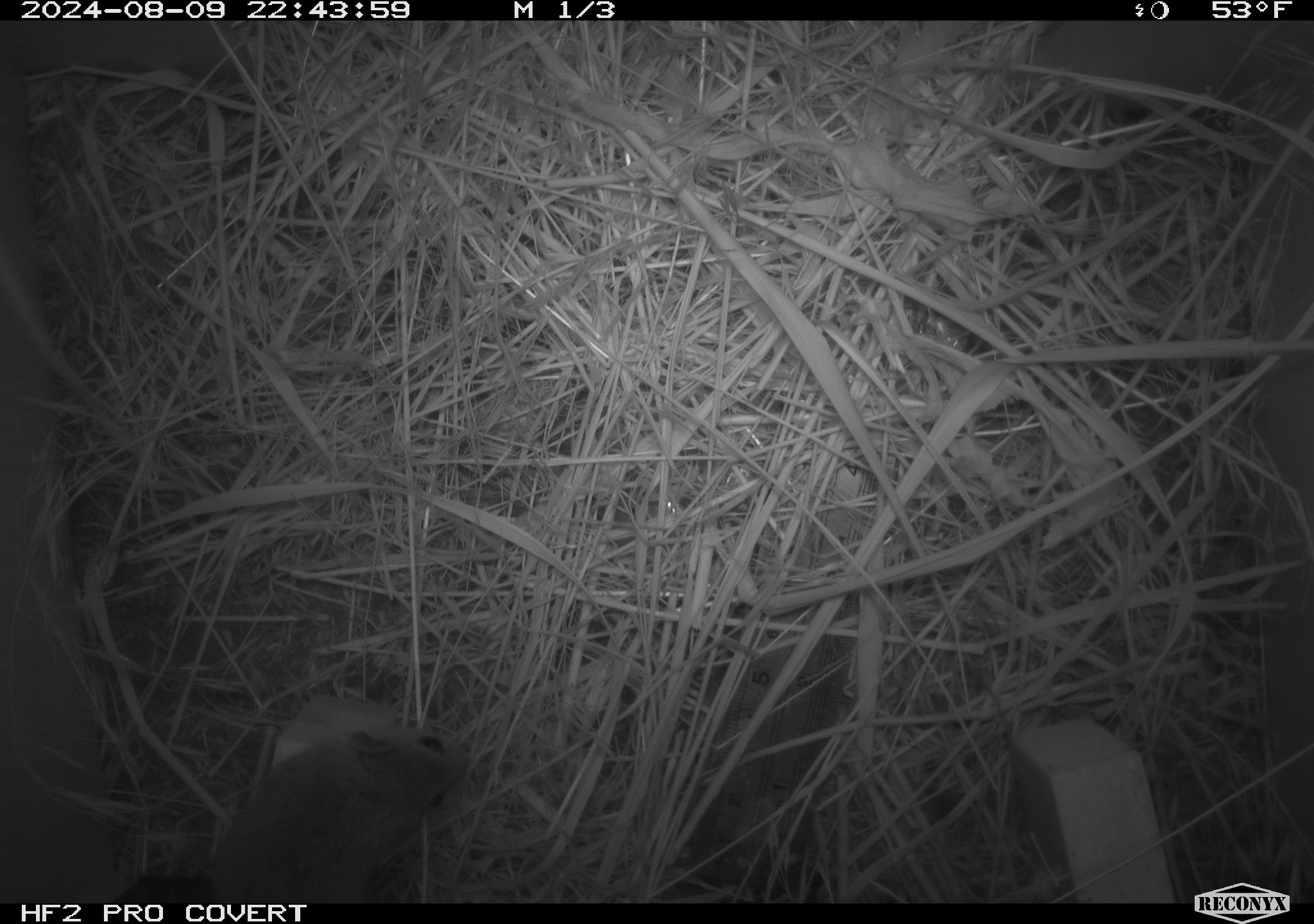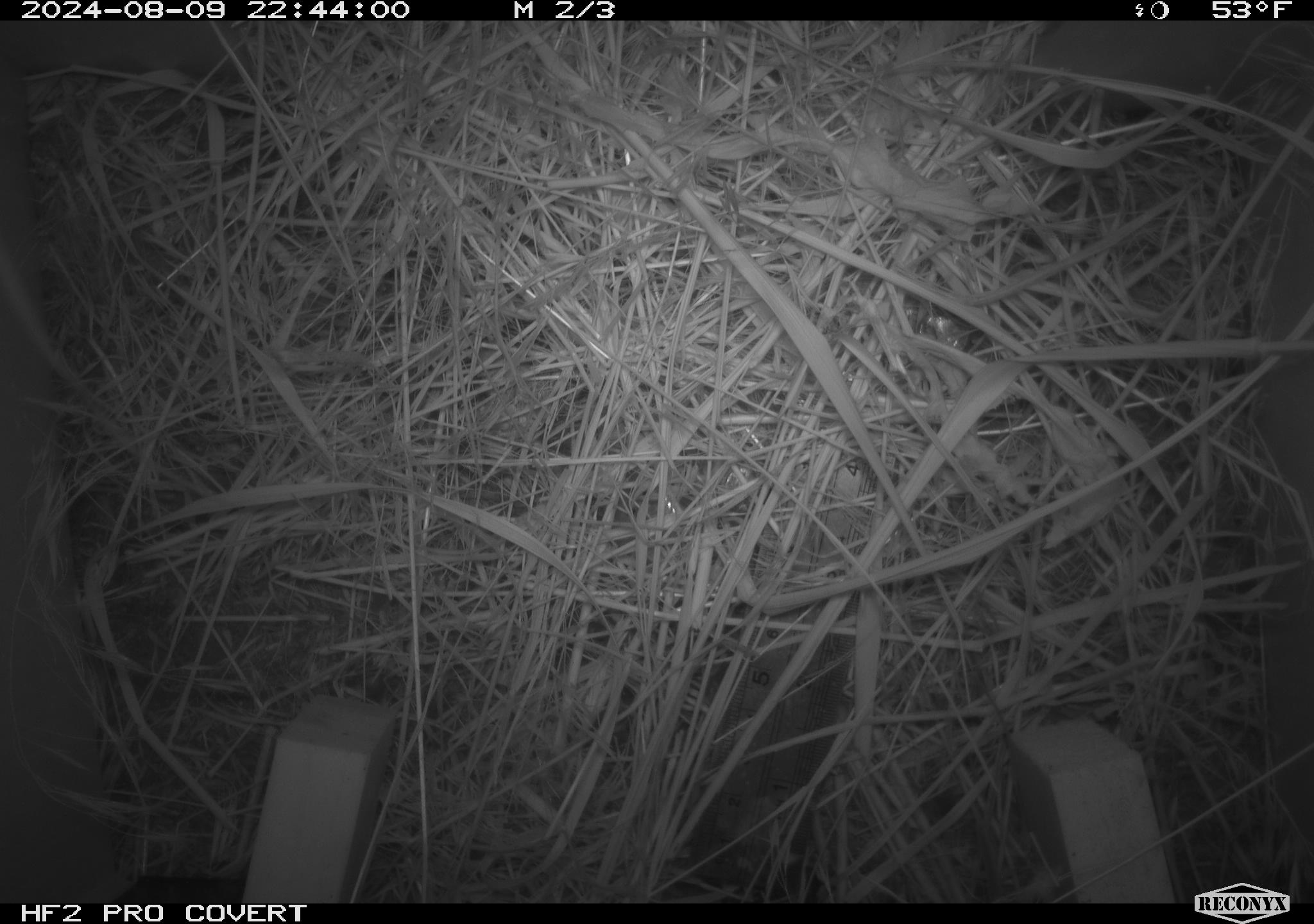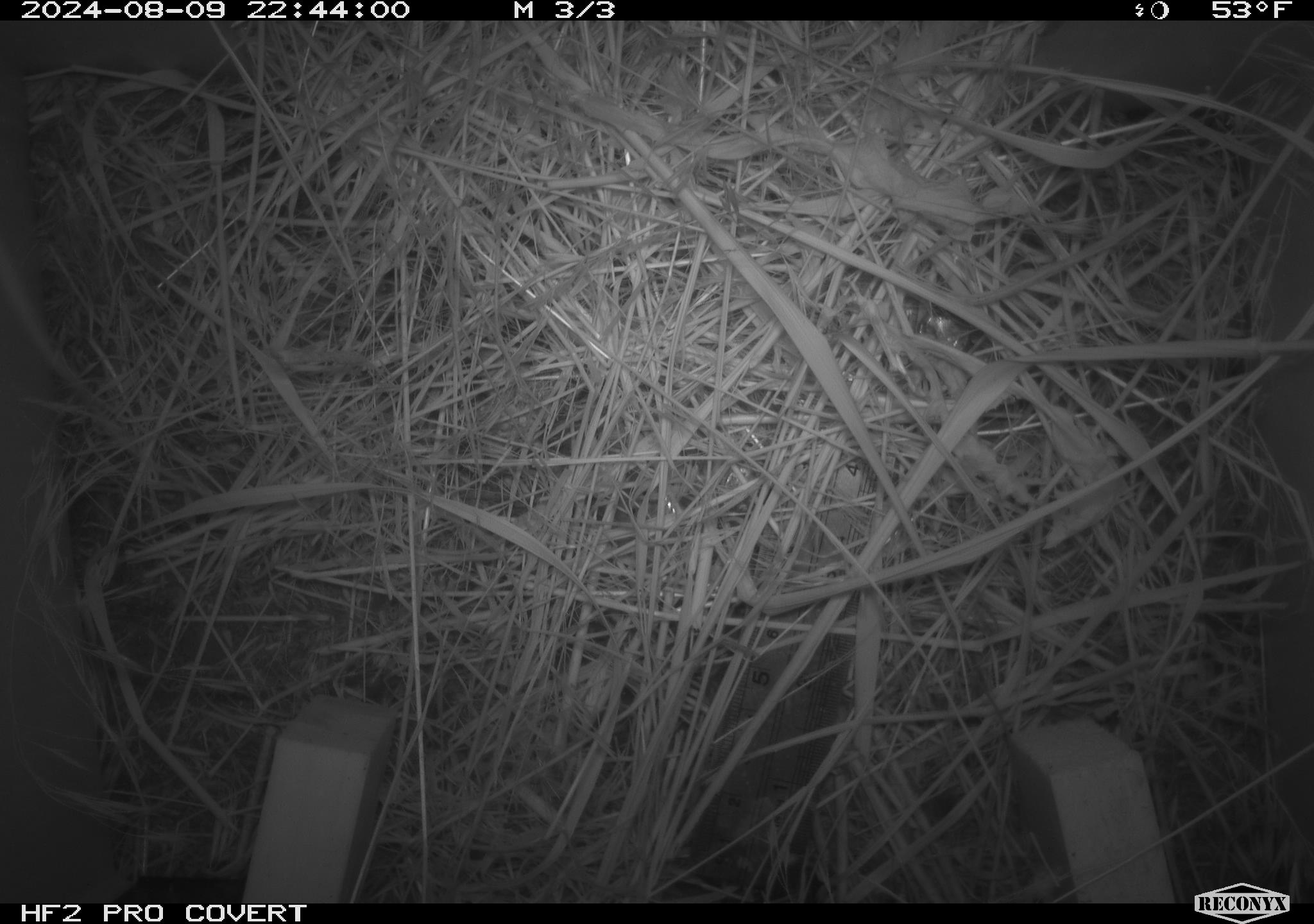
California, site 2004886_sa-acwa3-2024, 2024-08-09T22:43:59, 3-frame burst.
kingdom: Animalia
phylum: Chordata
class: Mammalia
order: Rodentia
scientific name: Rodentia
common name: mouse species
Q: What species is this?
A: Mouse species (Rodentia).